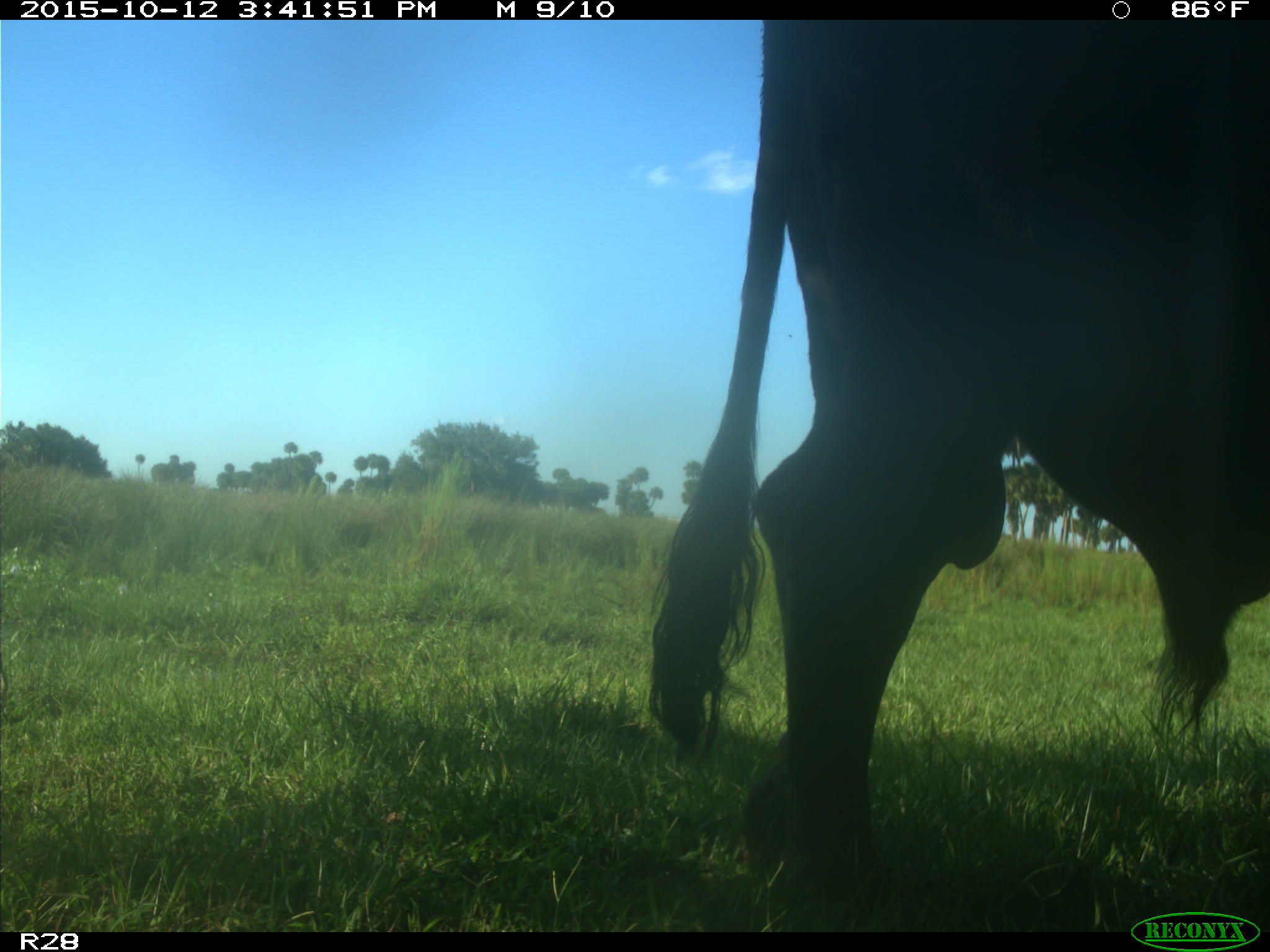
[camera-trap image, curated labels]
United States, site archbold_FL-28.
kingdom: Animalia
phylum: Chordata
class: Mammalia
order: Artiodactyla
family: Bovidae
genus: Bos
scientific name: Bos taurus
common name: domestic cow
Bos taurus (domestic cow).